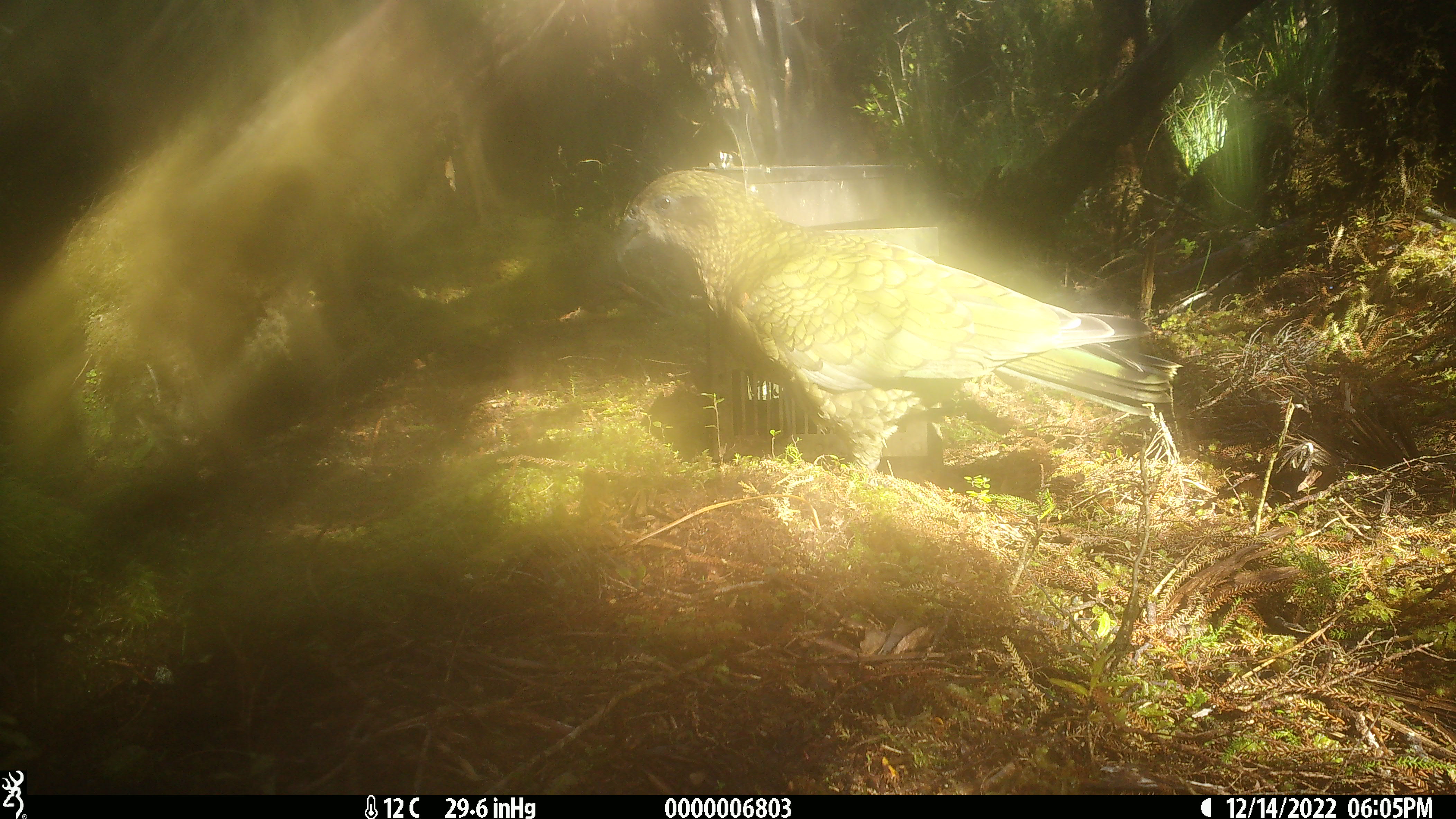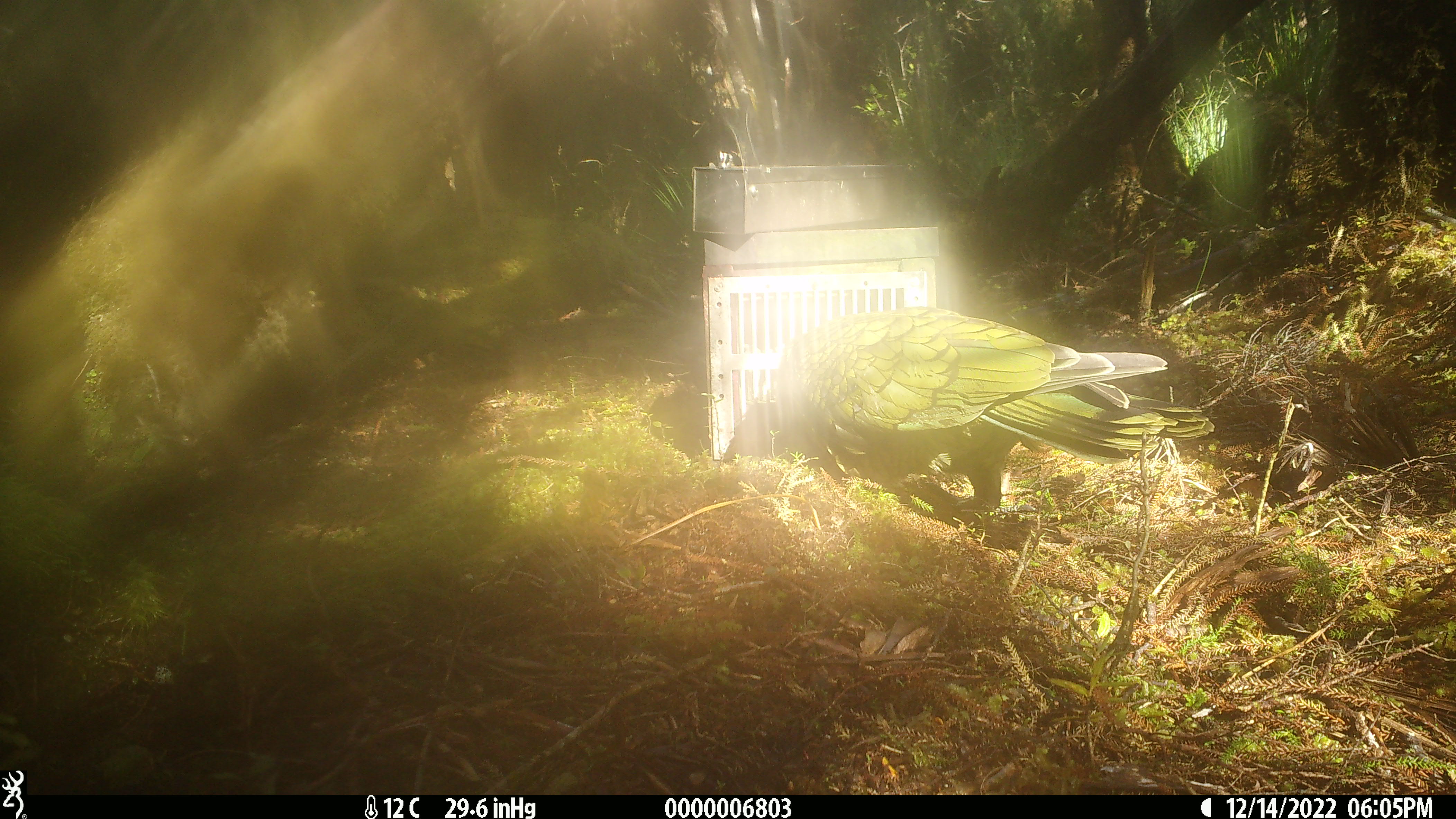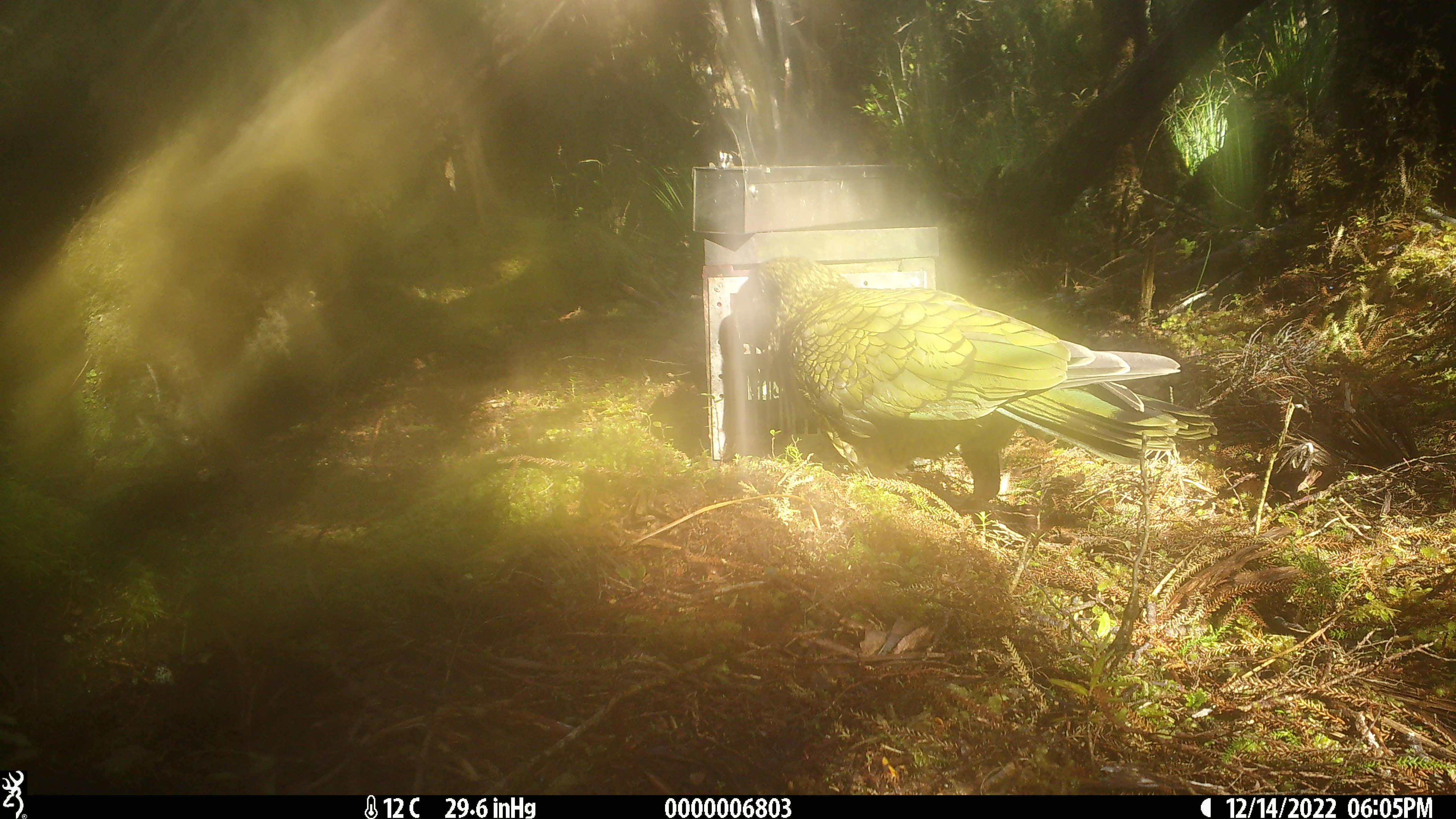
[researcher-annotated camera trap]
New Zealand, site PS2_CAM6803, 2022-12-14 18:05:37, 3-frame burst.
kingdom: Animalia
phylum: Chordata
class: Aves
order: Psittaciformes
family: Strigopidae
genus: Nestor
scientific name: Nestor notabilis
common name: kea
Kea (Nestor notabilis).